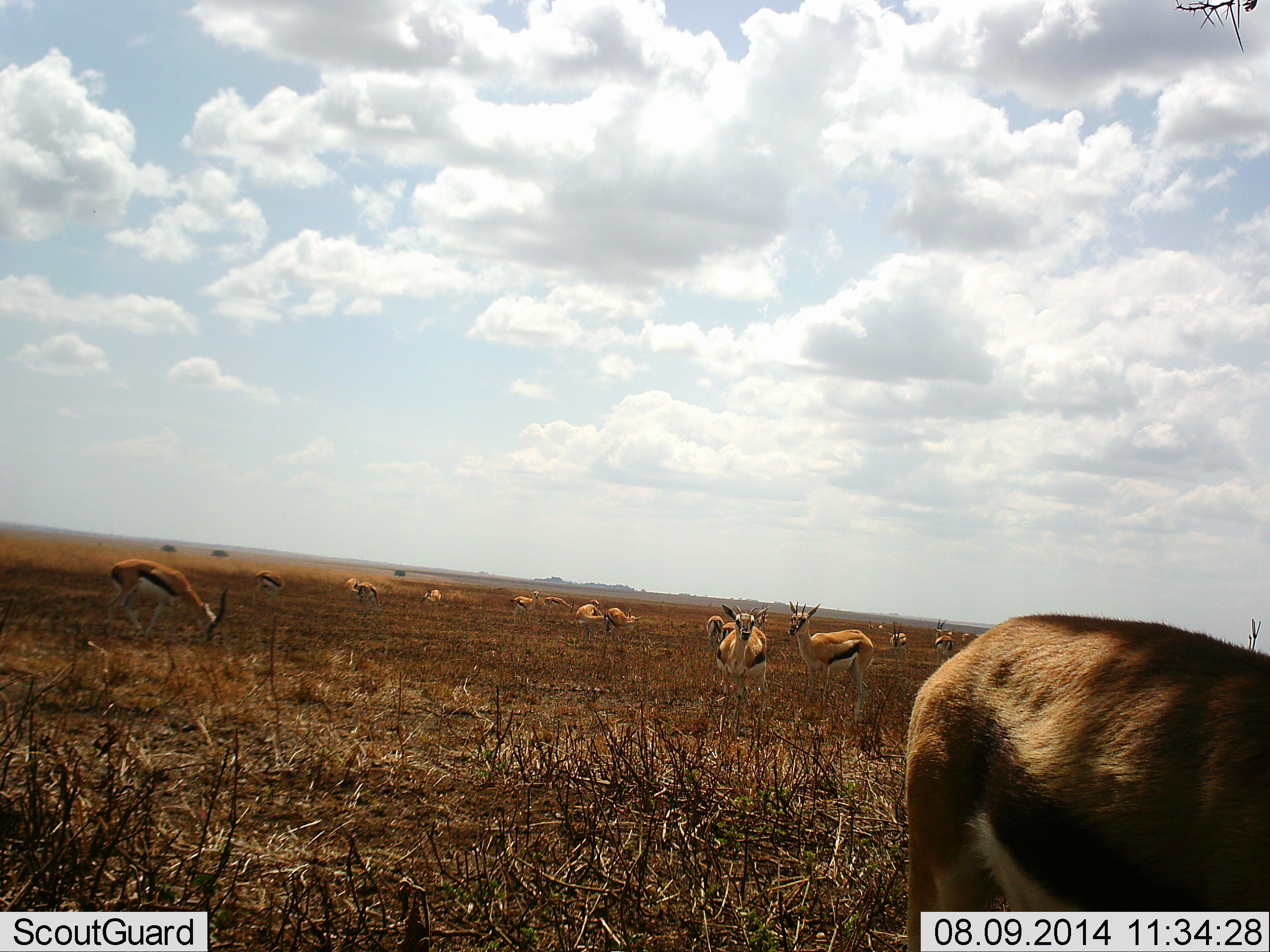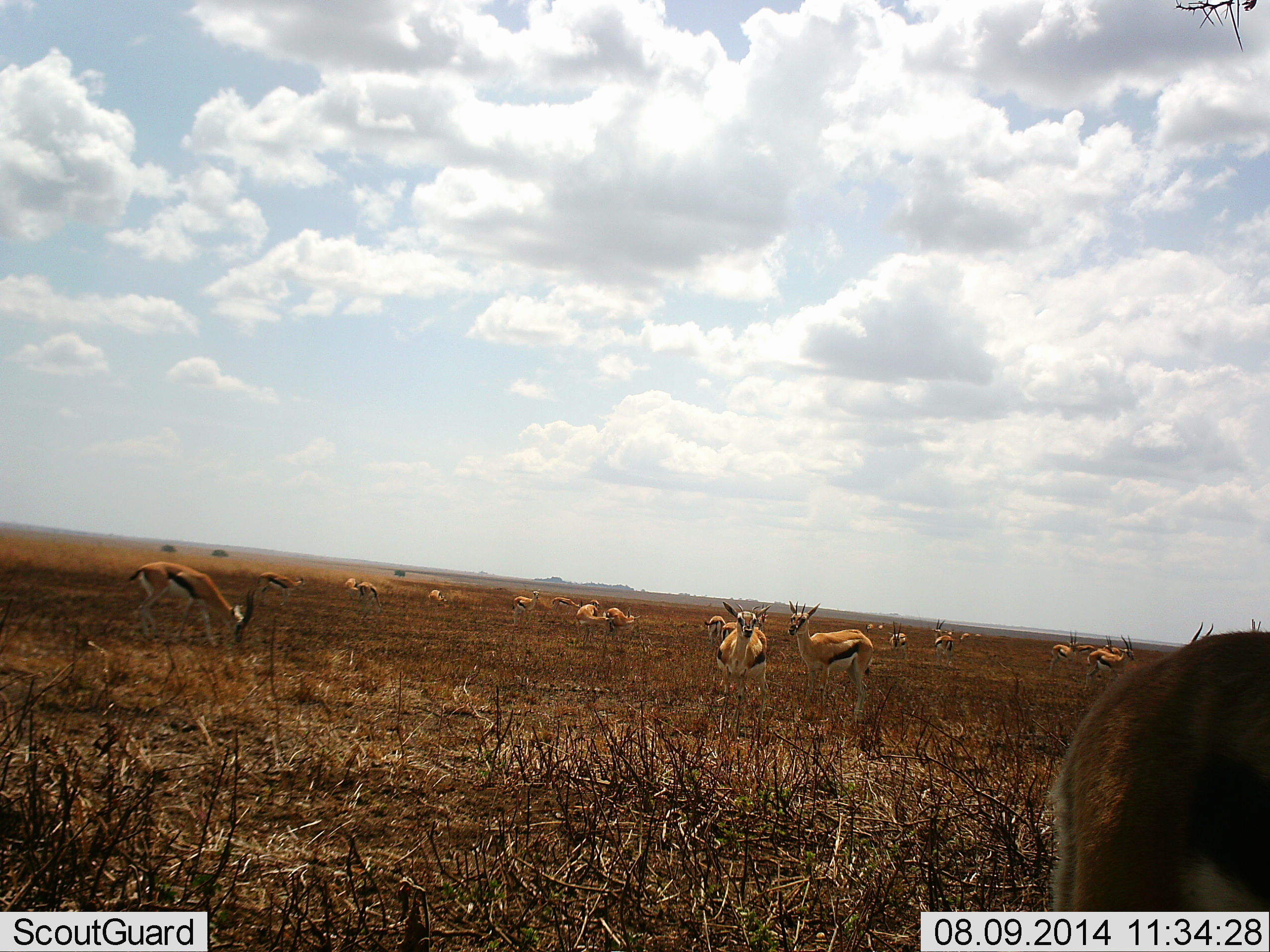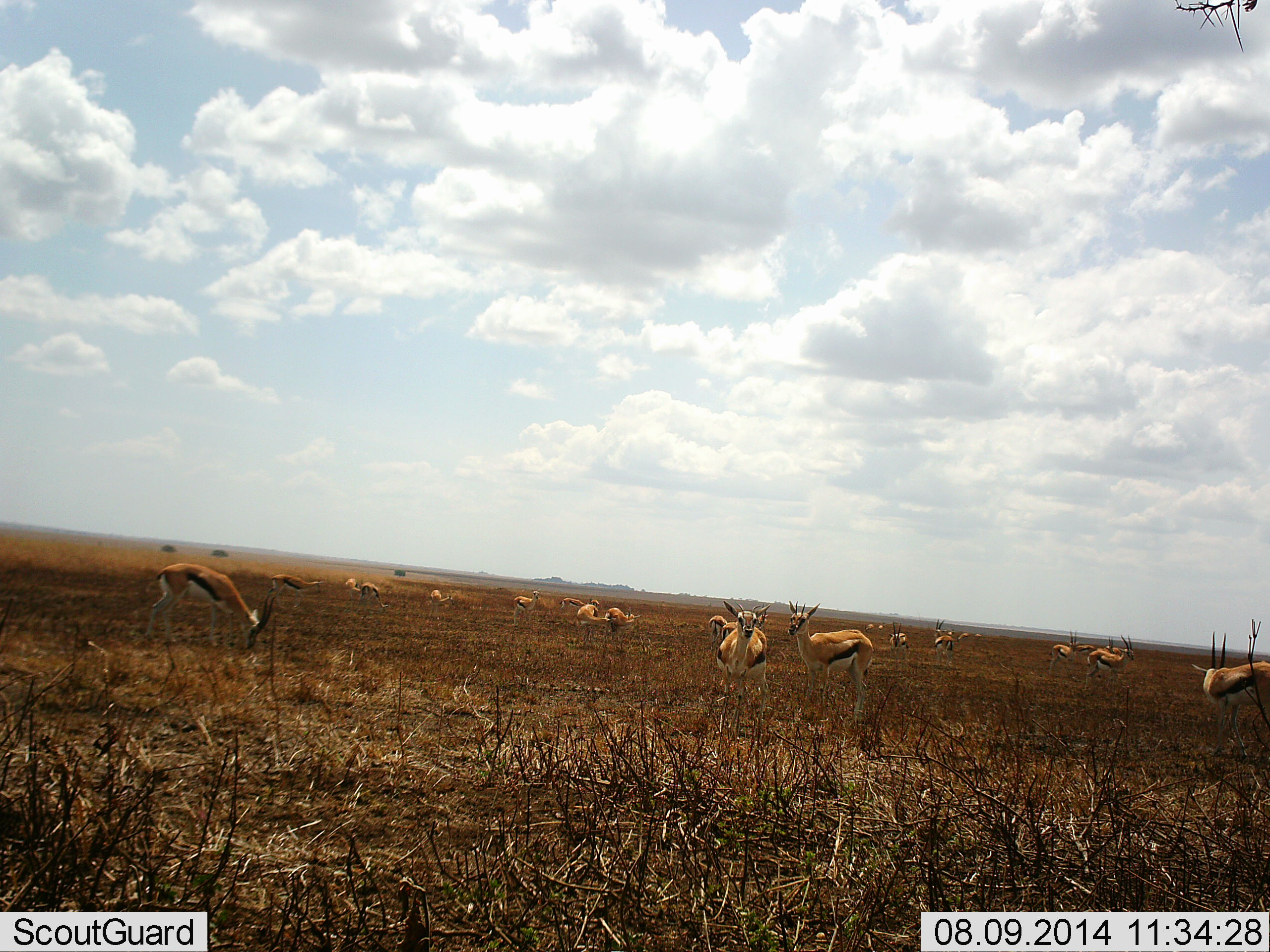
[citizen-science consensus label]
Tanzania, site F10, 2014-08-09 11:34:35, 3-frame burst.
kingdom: Animalia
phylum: Chordata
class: Mammalia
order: Artiodactyla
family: Bovidae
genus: Eudorcas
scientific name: Eudorcas thomsonii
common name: thomson's gazelle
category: gazellethomsons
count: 11-50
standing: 100%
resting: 0%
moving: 10%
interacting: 0%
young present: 0%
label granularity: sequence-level